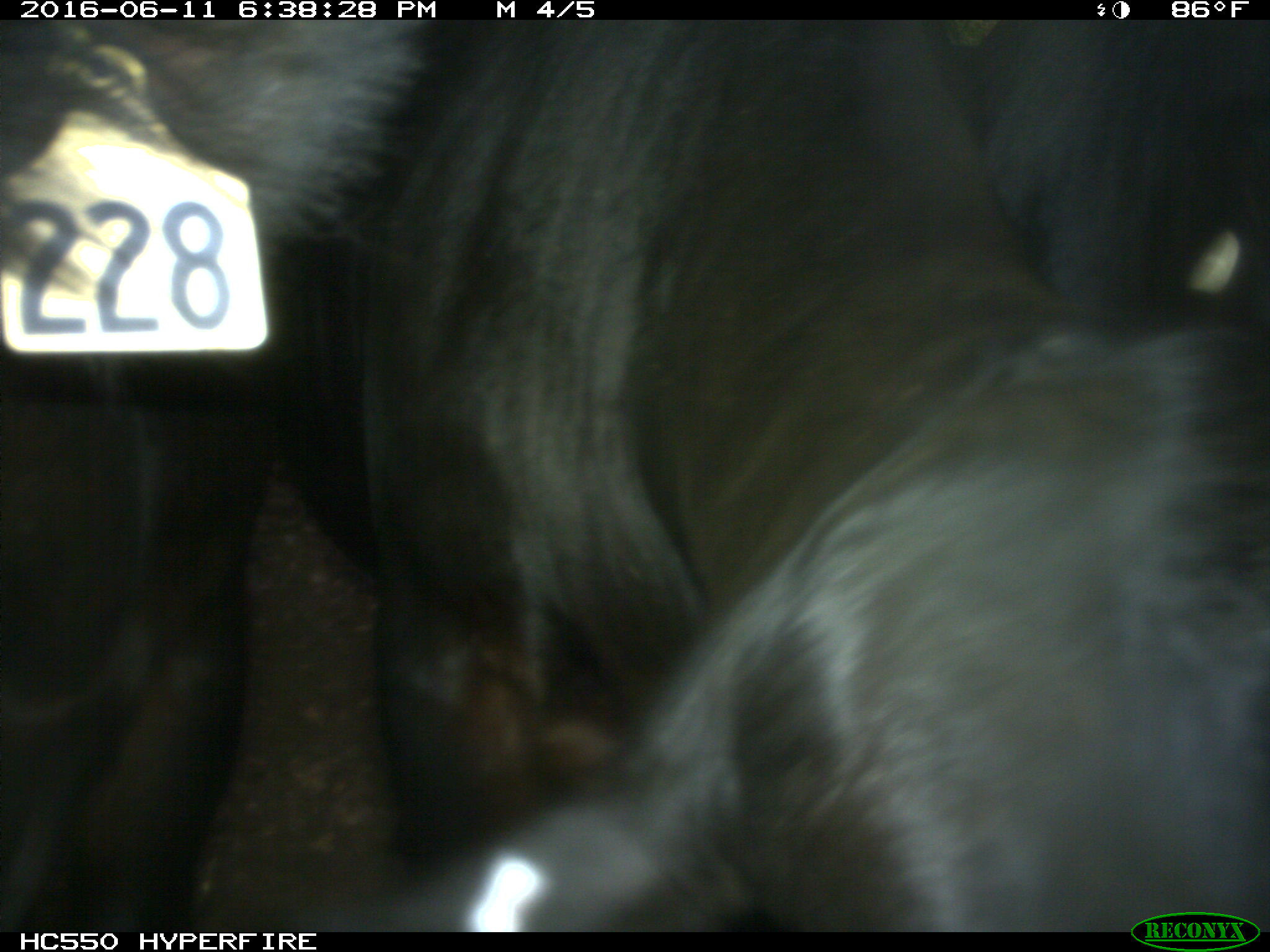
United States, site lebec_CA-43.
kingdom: Animalia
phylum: Chordata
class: Mammalia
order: Artiodactyla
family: Bovidae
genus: Bos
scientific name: Bos taurus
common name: domestic cow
Bos taurus (domestic cow).